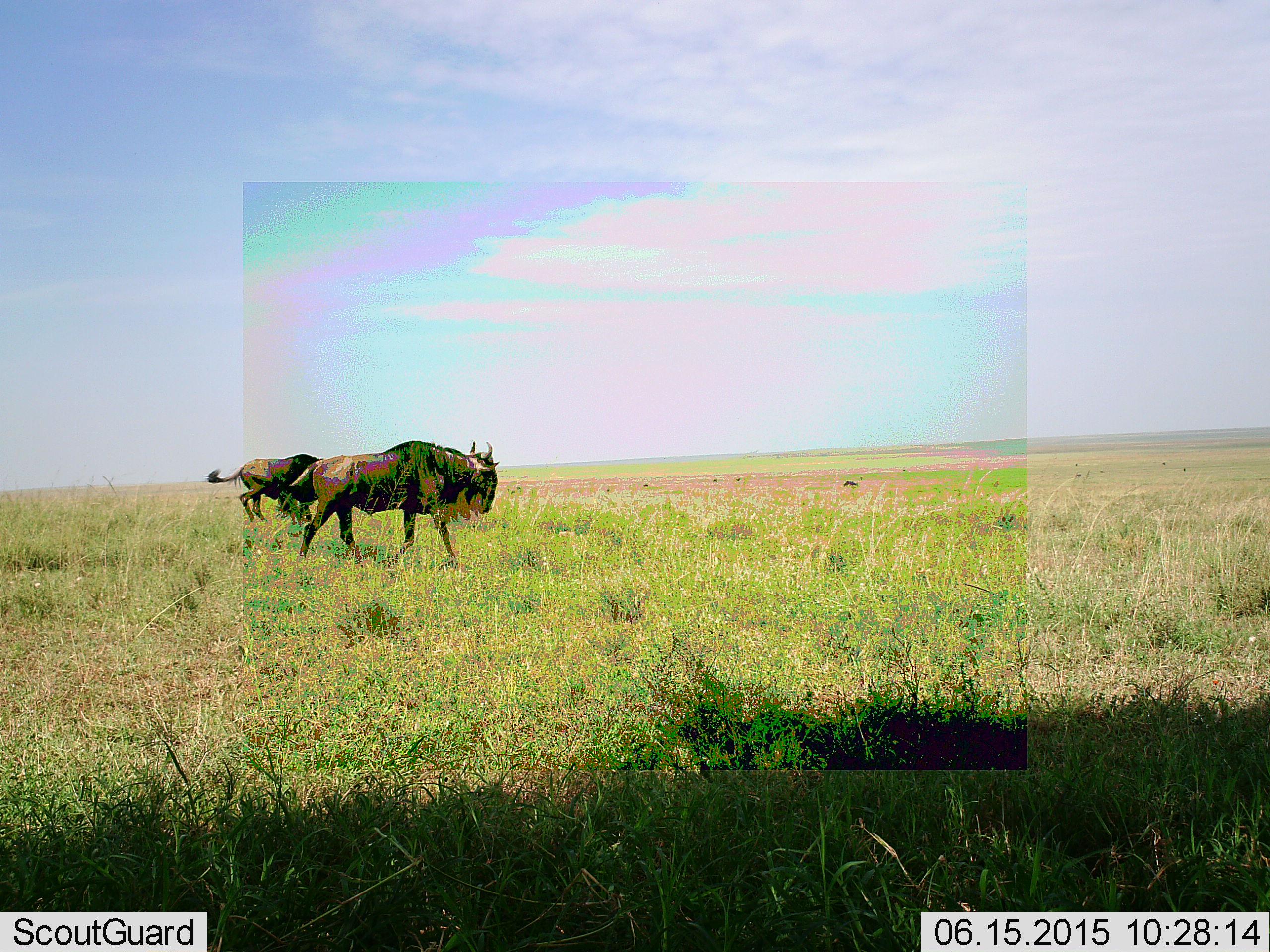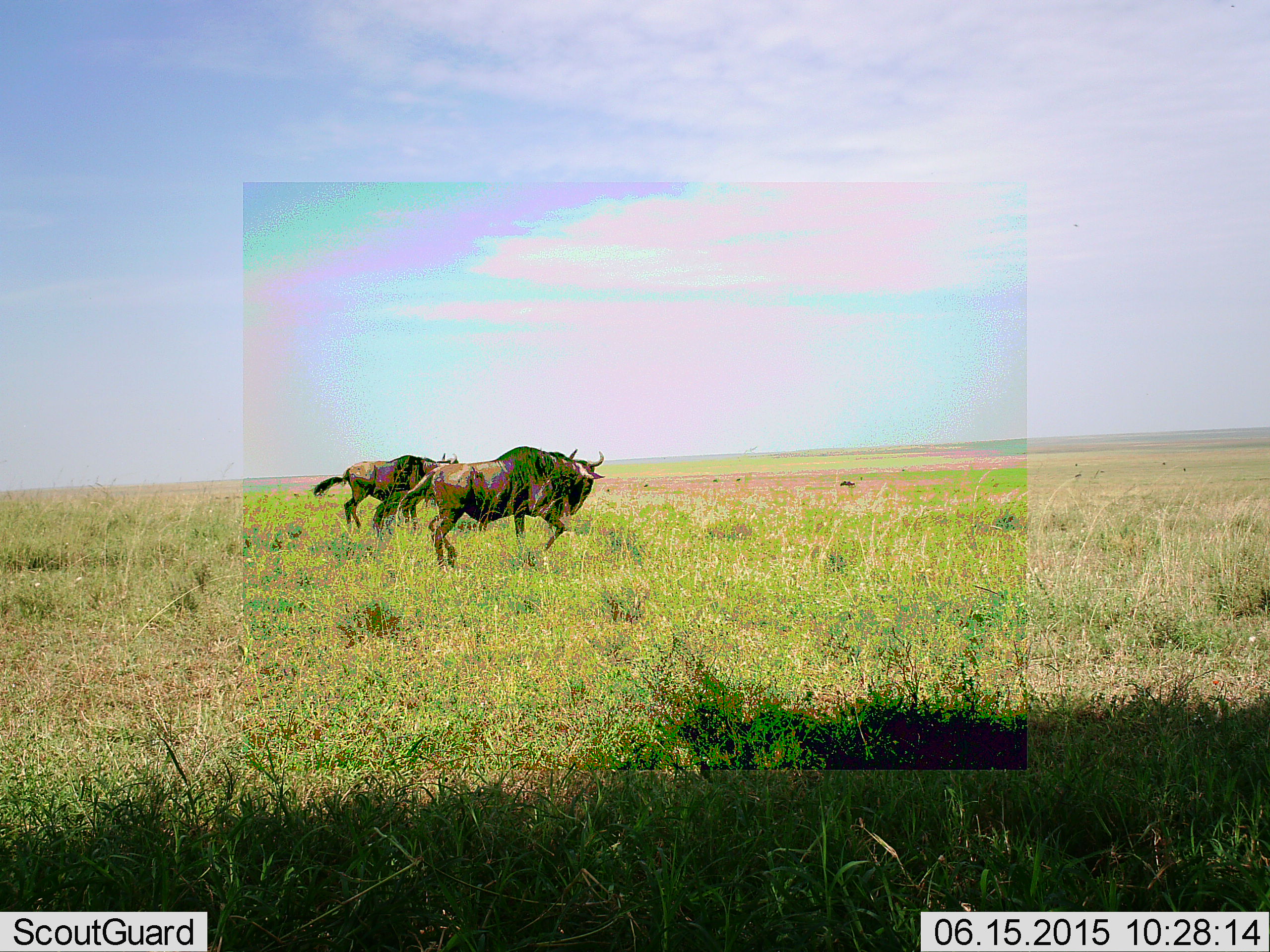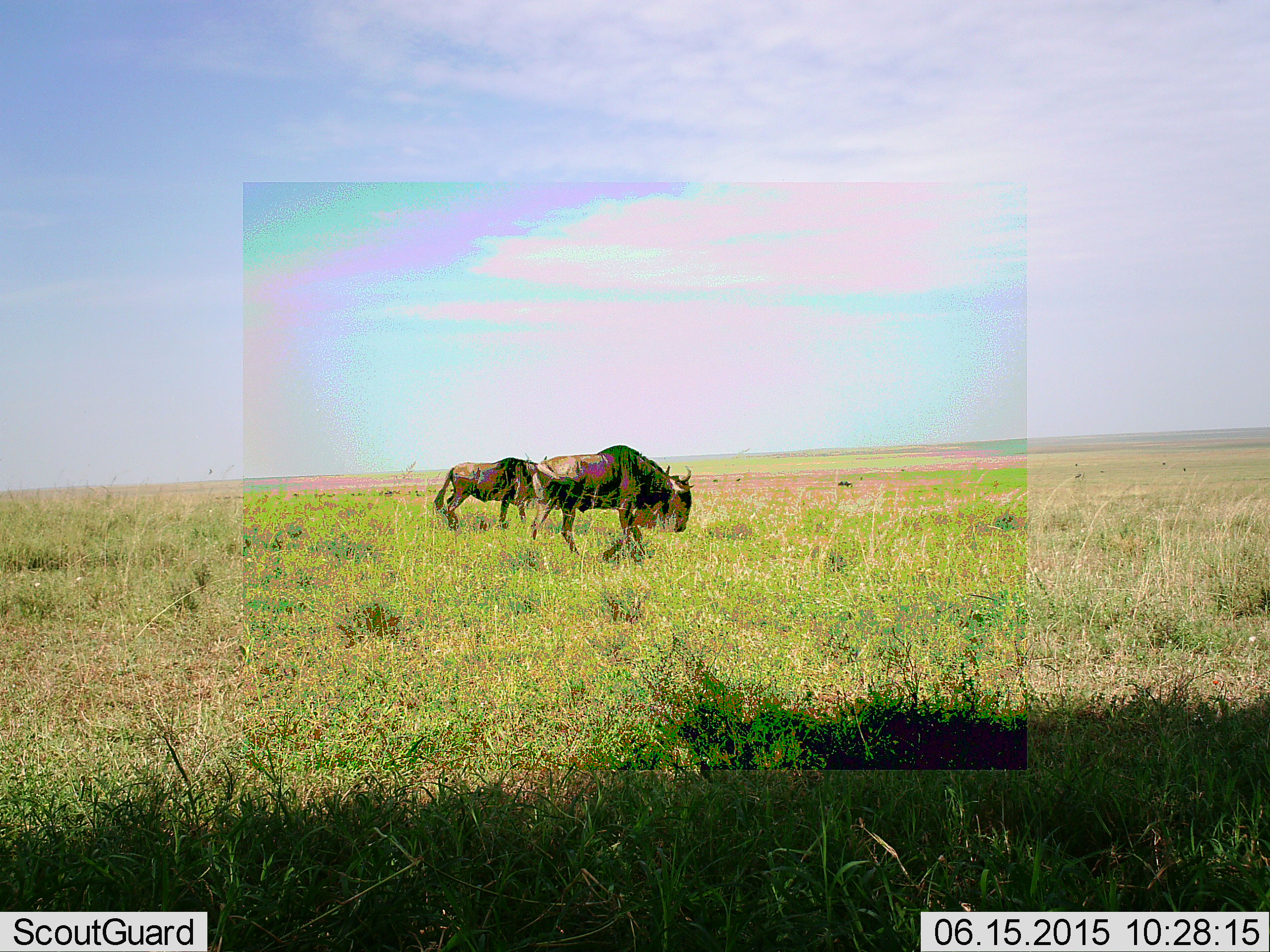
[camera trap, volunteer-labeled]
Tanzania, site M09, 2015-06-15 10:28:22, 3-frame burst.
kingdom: Animalia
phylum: Chordata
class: Mammalia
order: Artiodactyla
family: Bovidae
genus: Connochaetes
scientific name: Connochaetes taurinus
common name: blue wildebeest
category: wildebeest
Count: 2.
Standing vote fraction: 0%.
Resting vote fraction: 0%.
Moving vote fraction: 90%.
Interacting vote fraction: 0%.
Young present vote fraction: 0%.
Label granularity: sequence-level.